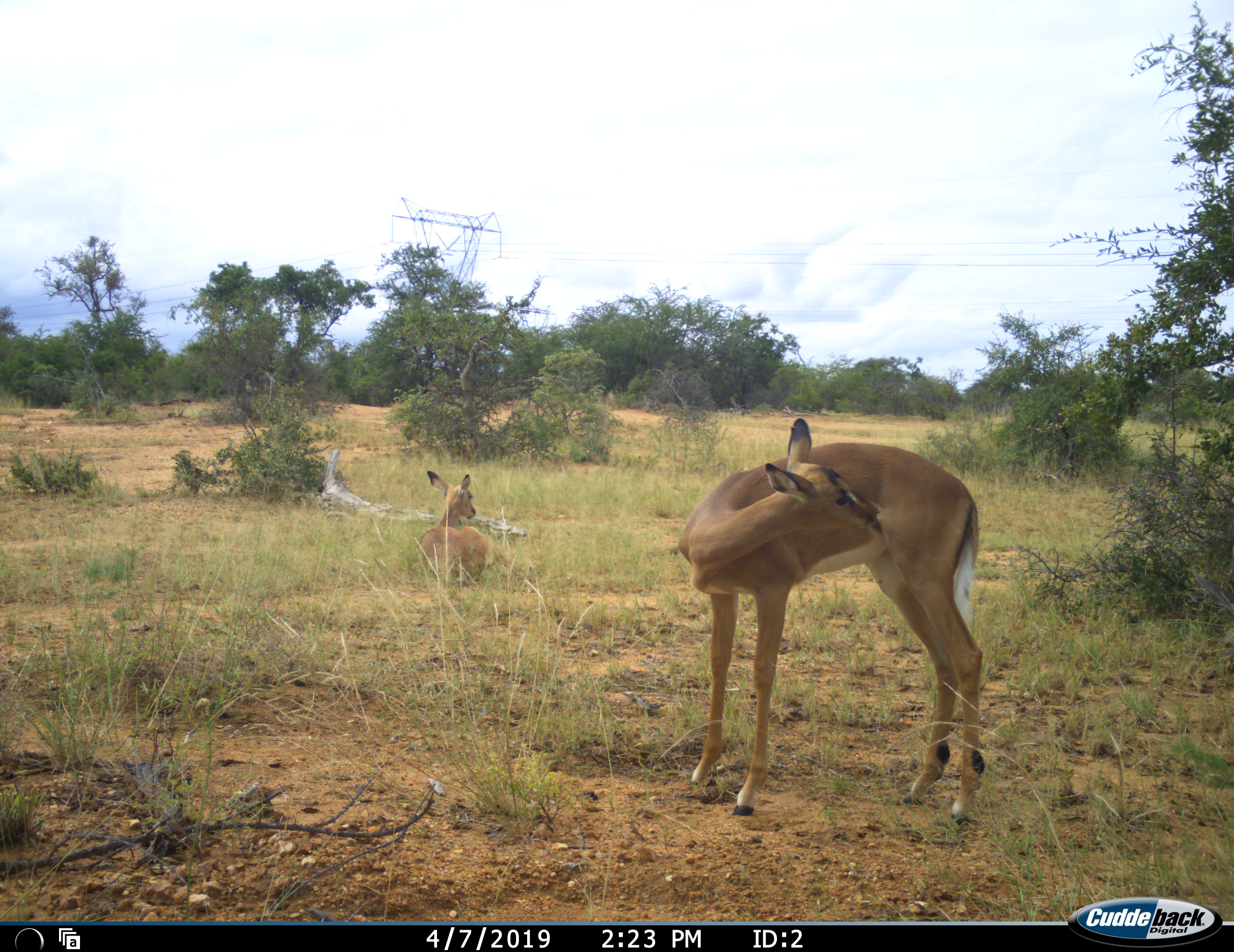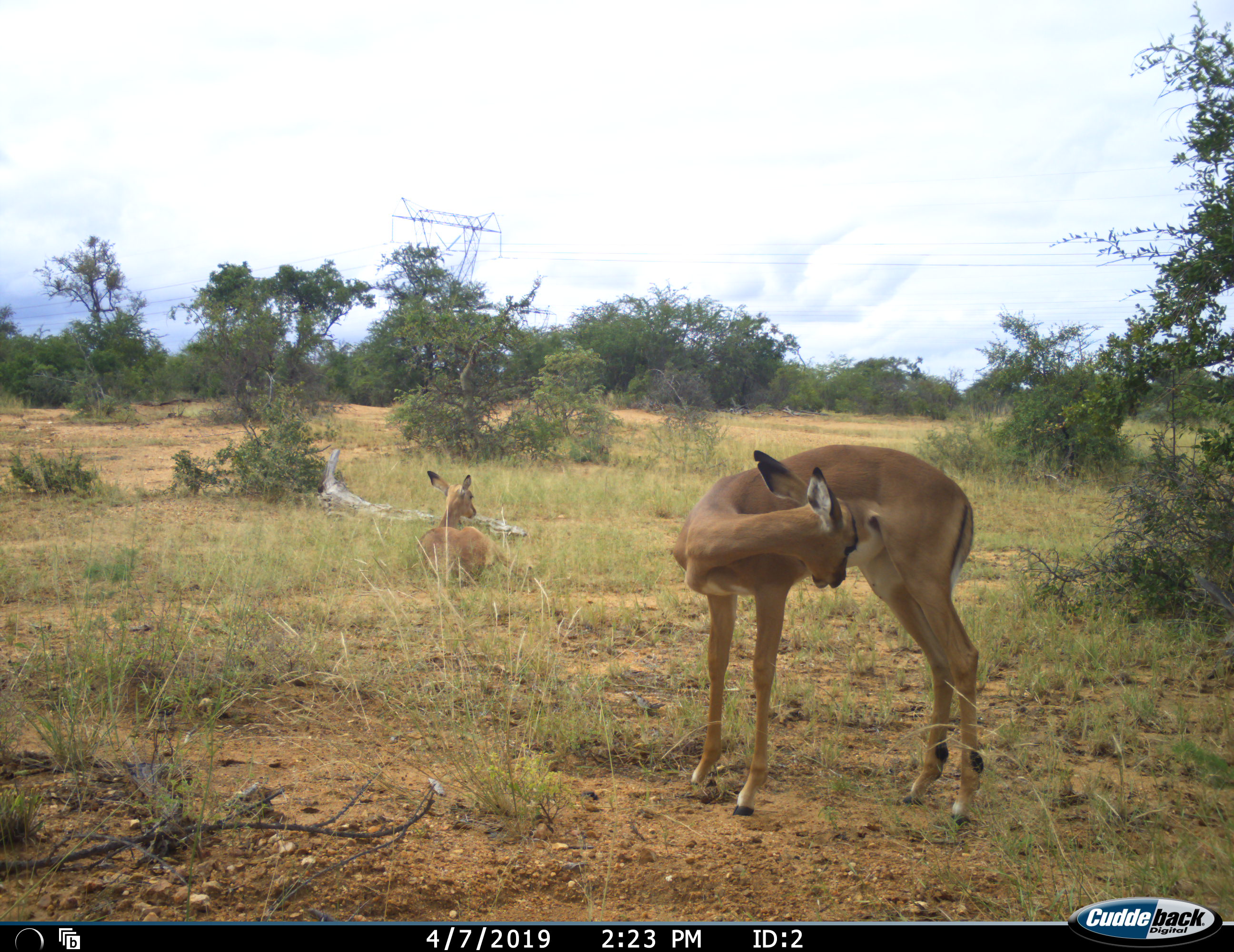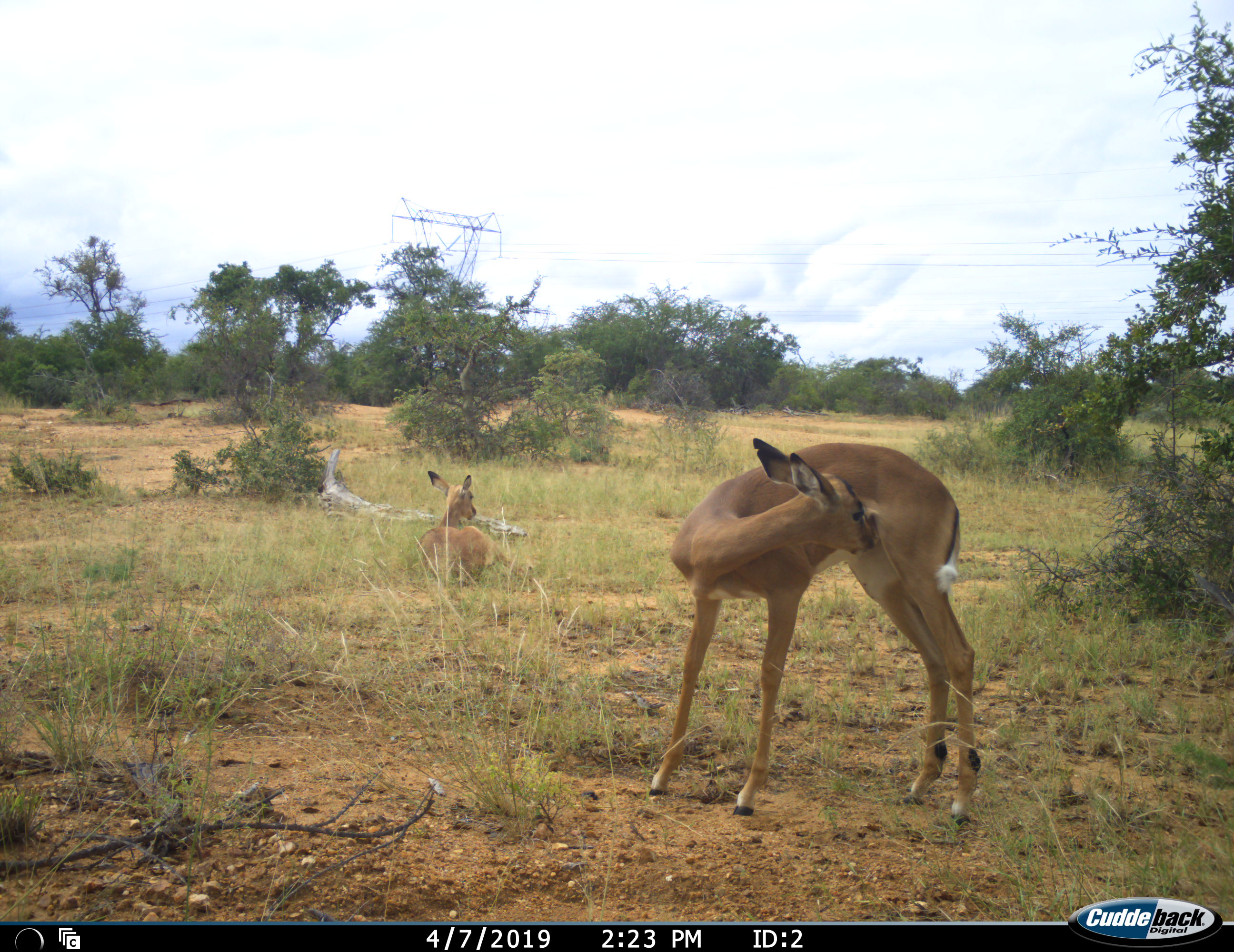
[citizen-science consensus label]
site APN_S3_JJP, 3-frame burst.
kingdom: Animalia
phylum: Chordata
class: Mammalia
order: Artiodactyla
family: Bovidae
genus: Aepyceros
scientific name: Aepyceros melampus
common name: impala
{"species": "impala (Aepyceros melampus)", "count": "2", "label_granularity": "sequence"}